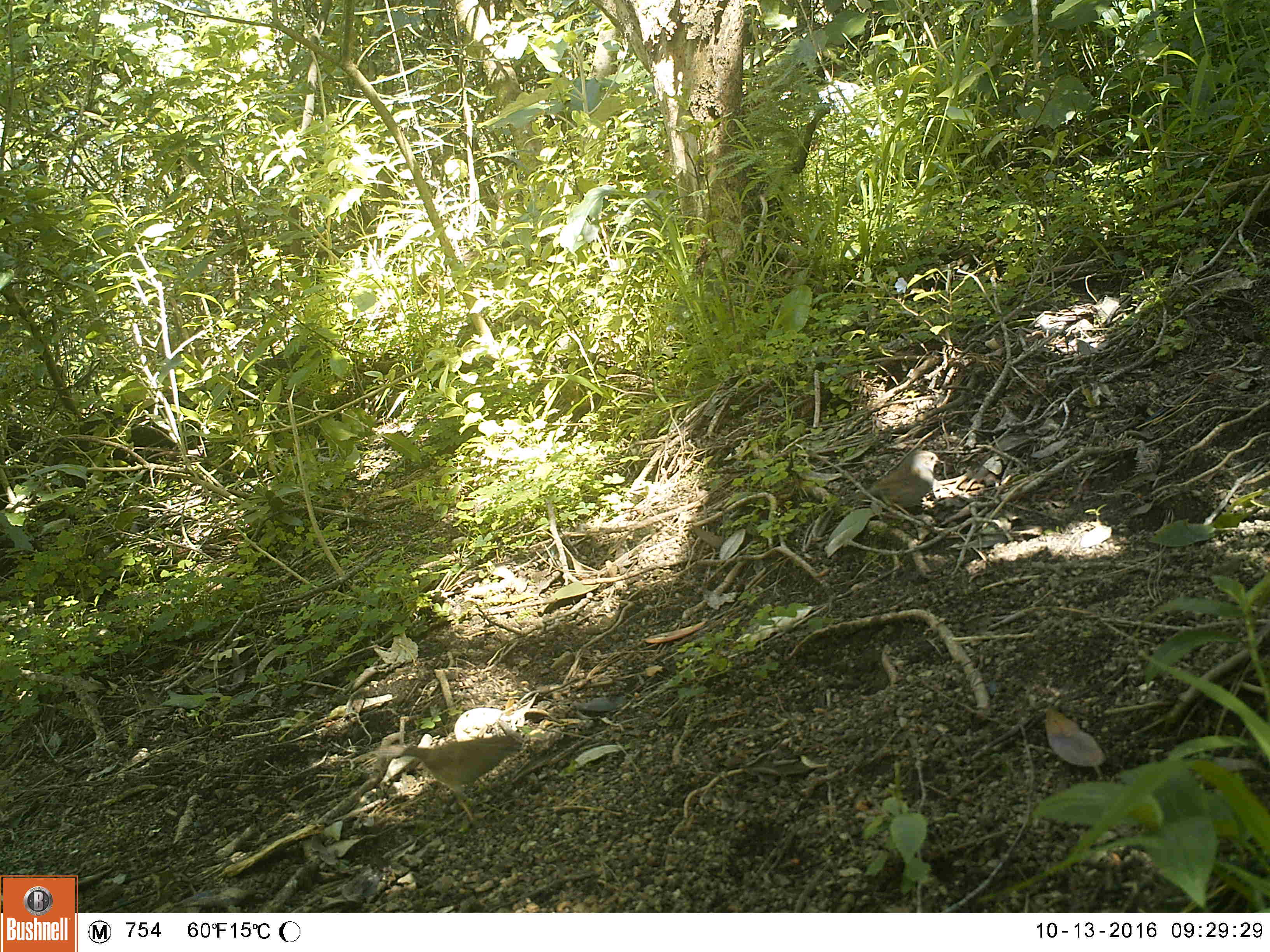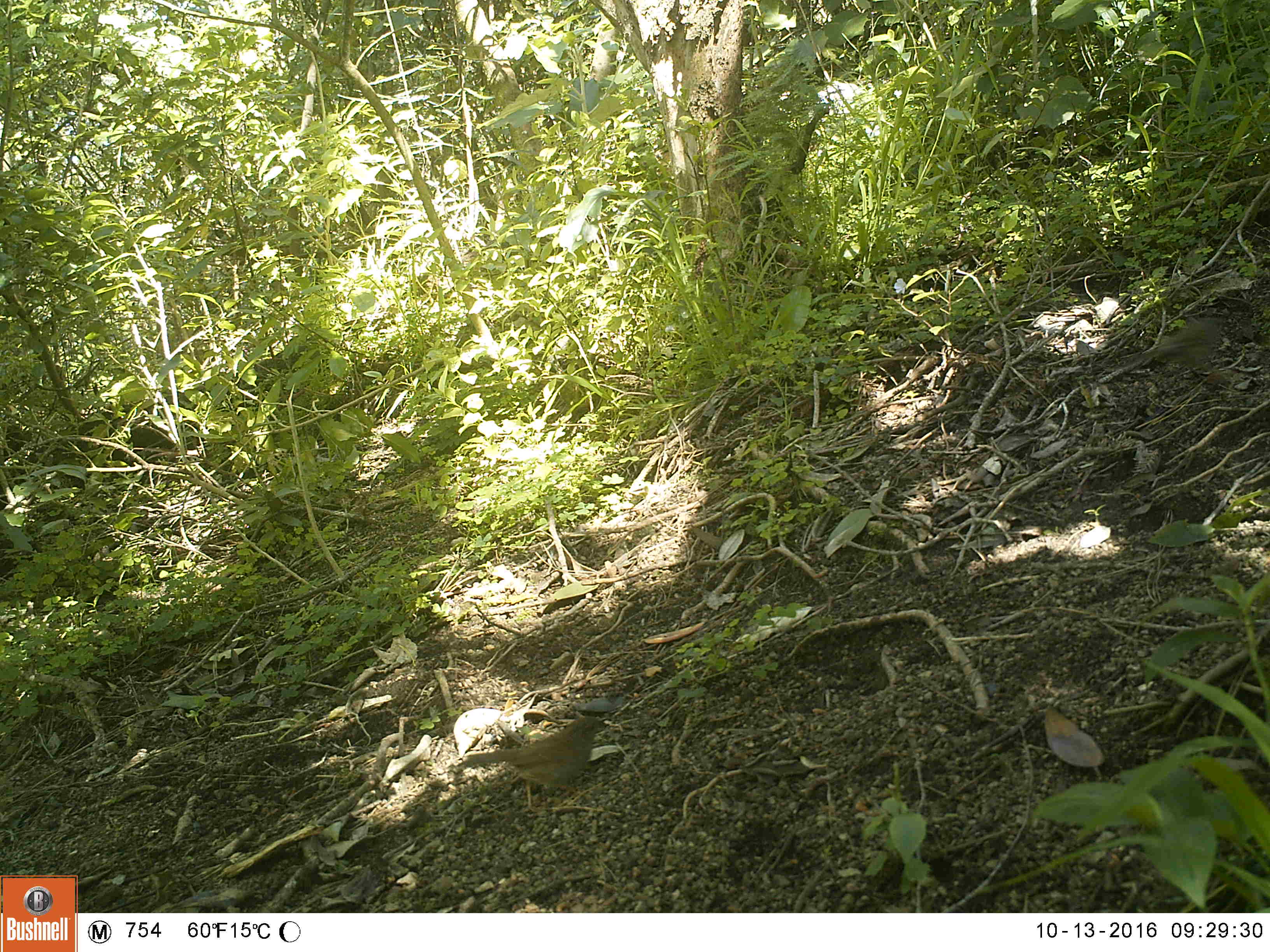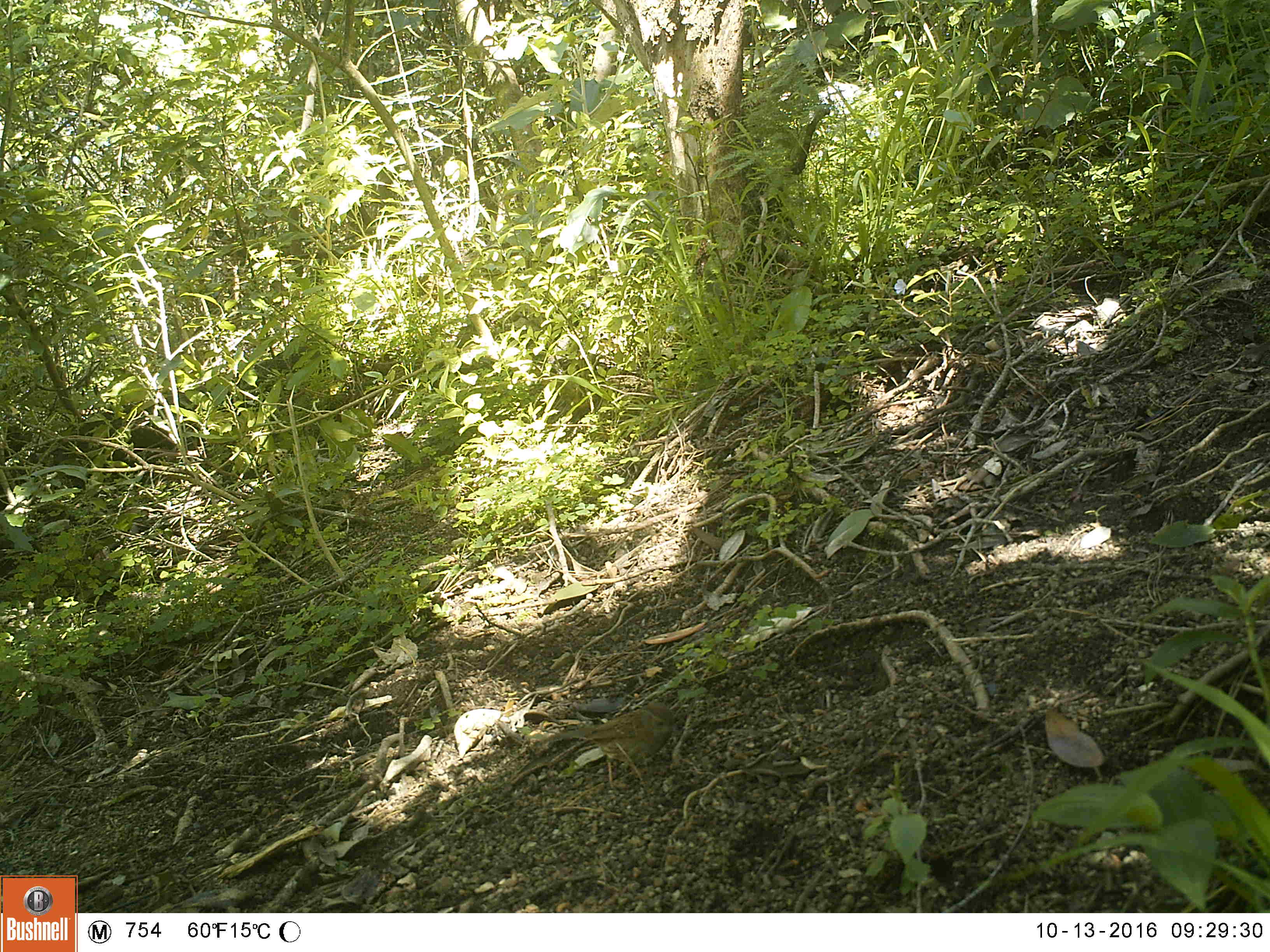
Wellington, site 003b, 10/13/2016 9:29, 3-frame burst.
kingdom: Animalia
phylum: Chordata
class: Aves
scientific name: Aves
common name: bird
Bird (Aves).